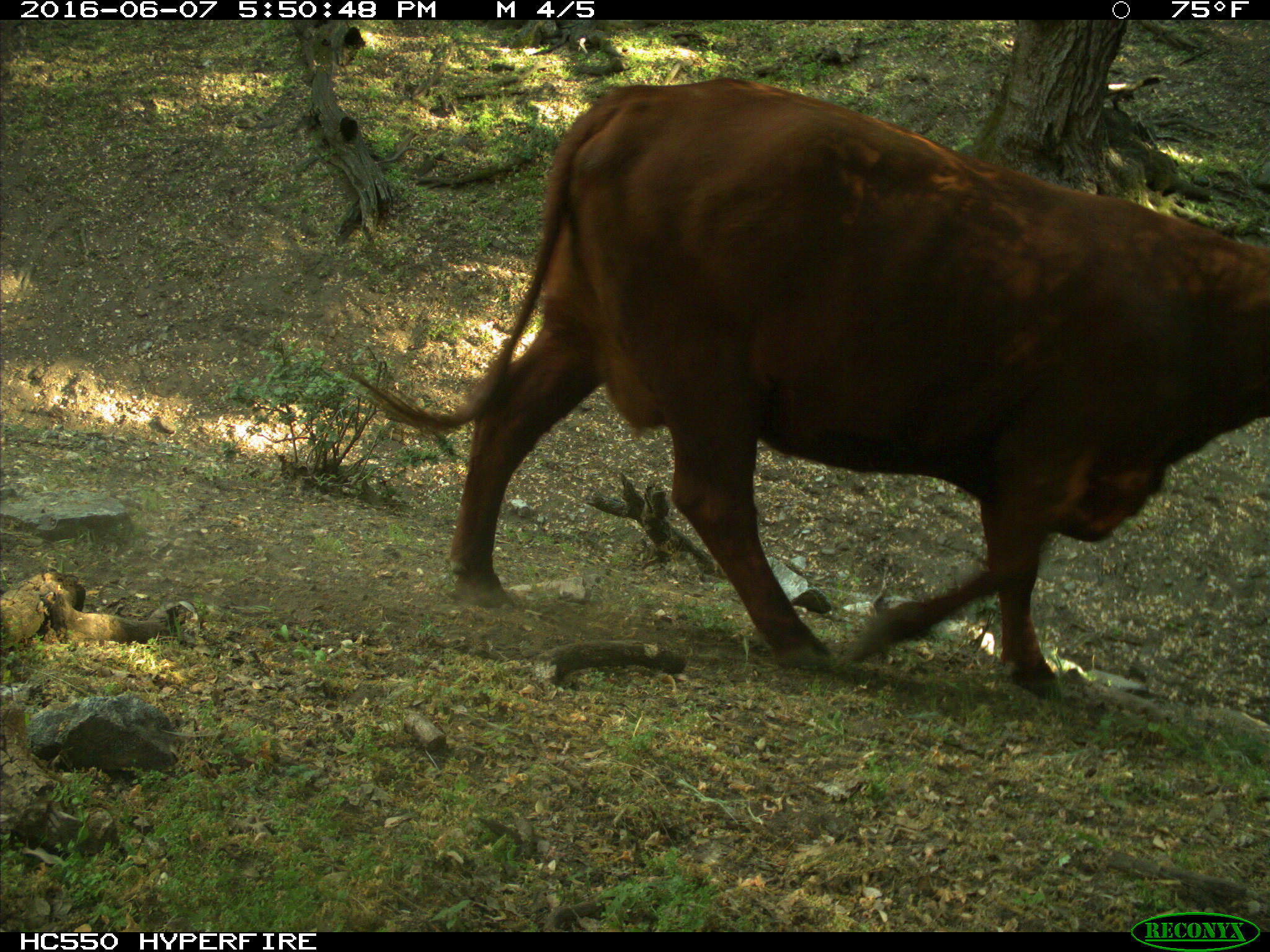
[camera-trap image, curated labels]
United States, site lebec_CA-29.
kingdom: Animalia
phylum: Chordata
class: Mammalia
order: Artiodactyla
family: Bovidae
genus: Bos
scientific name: Bos taurus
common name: domestic cow